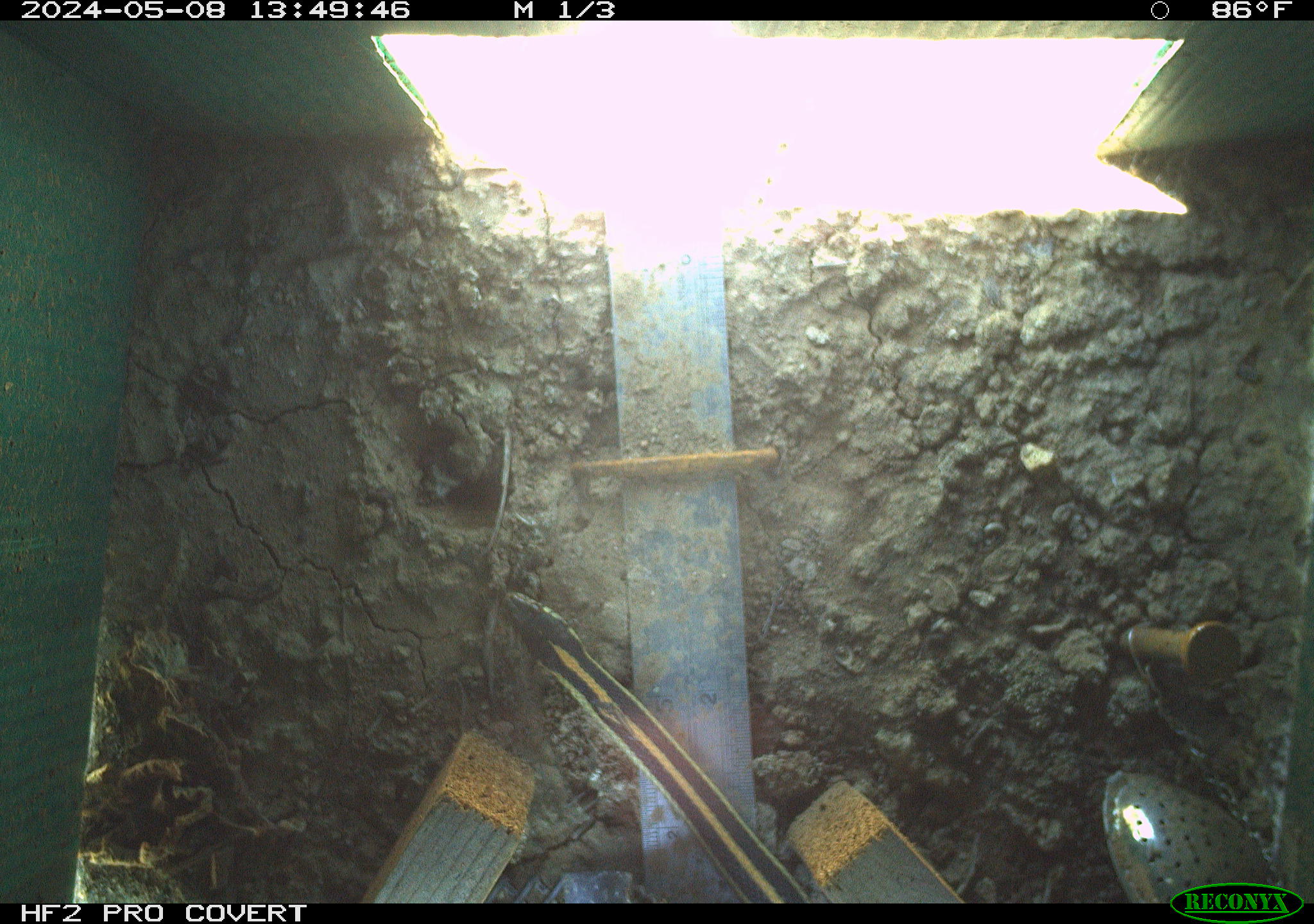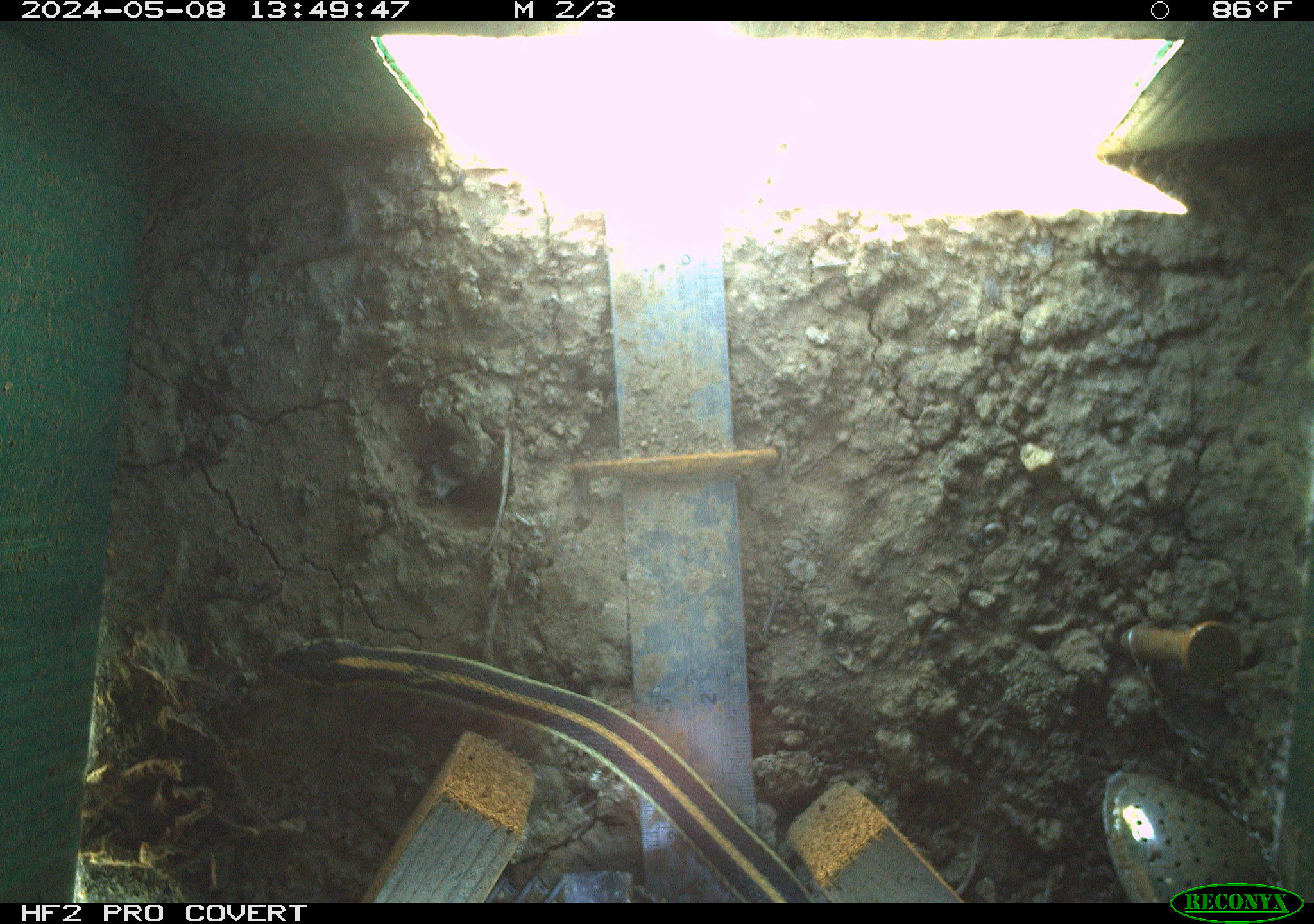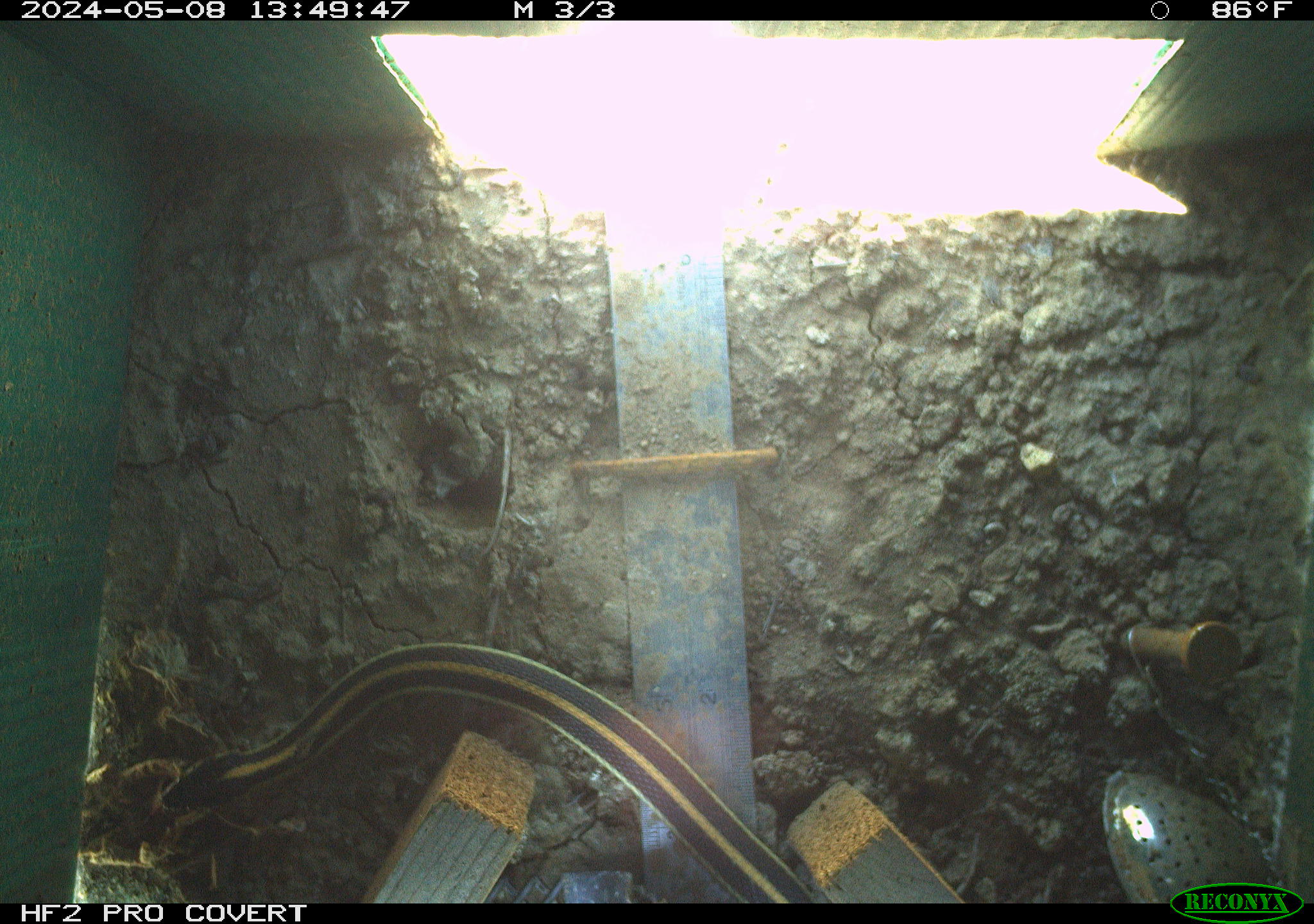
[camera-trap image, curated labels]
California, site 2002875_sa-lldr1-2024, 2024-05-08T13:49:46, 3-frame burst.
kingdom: Animalia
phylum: Chordata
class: Reptilia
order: Squamata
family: Colubridae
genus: Thamnophis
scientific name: Thamnophis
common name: american gartersnakes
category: thamnophis species